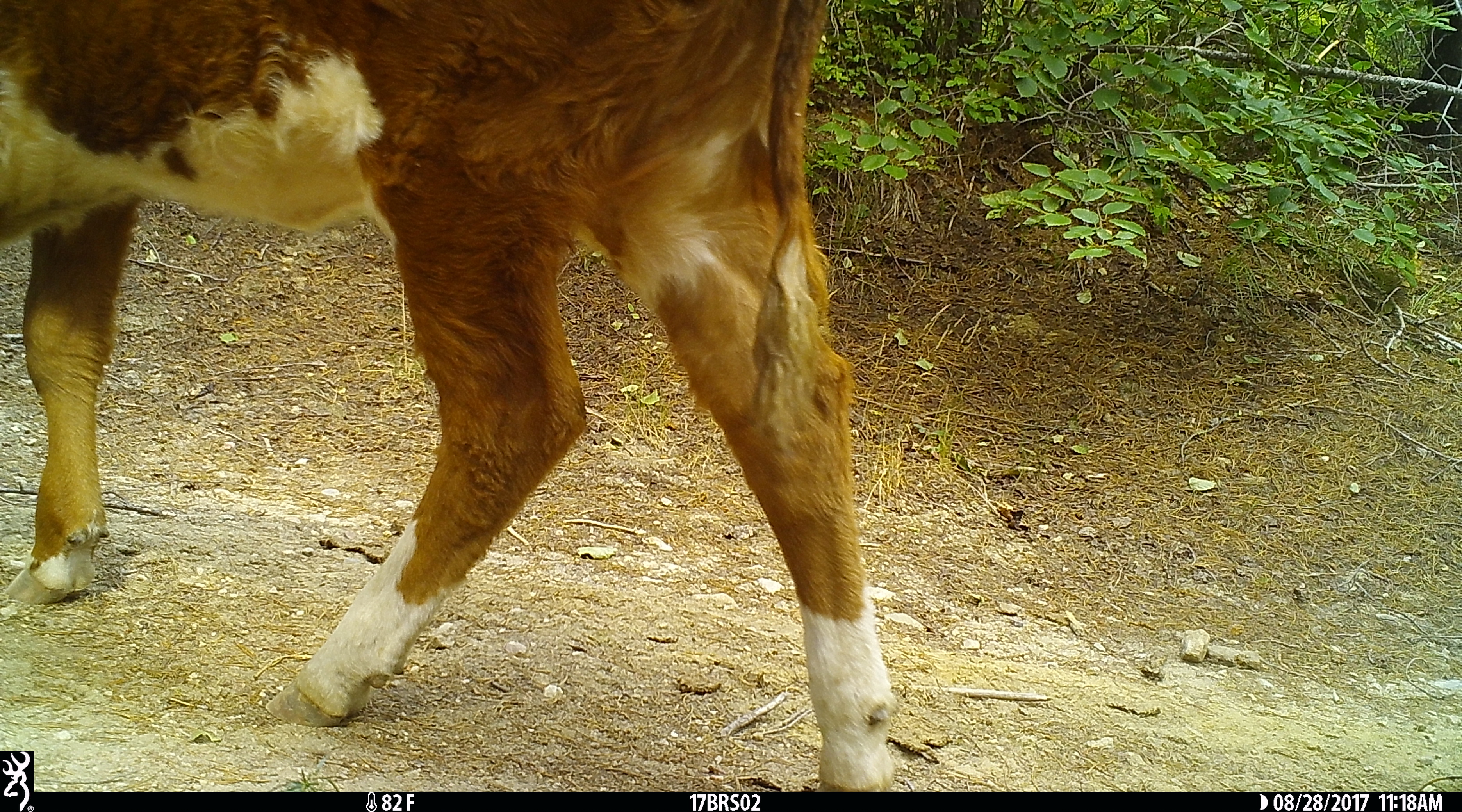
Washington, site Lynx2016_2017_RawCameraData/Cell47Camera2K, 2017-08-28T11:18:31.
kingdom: Animalia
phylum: Chordata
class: Mammalia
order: Artiodactyla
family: Bovidae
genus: Bos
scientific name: Bos taurus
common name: domestic cattle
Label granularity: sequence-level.